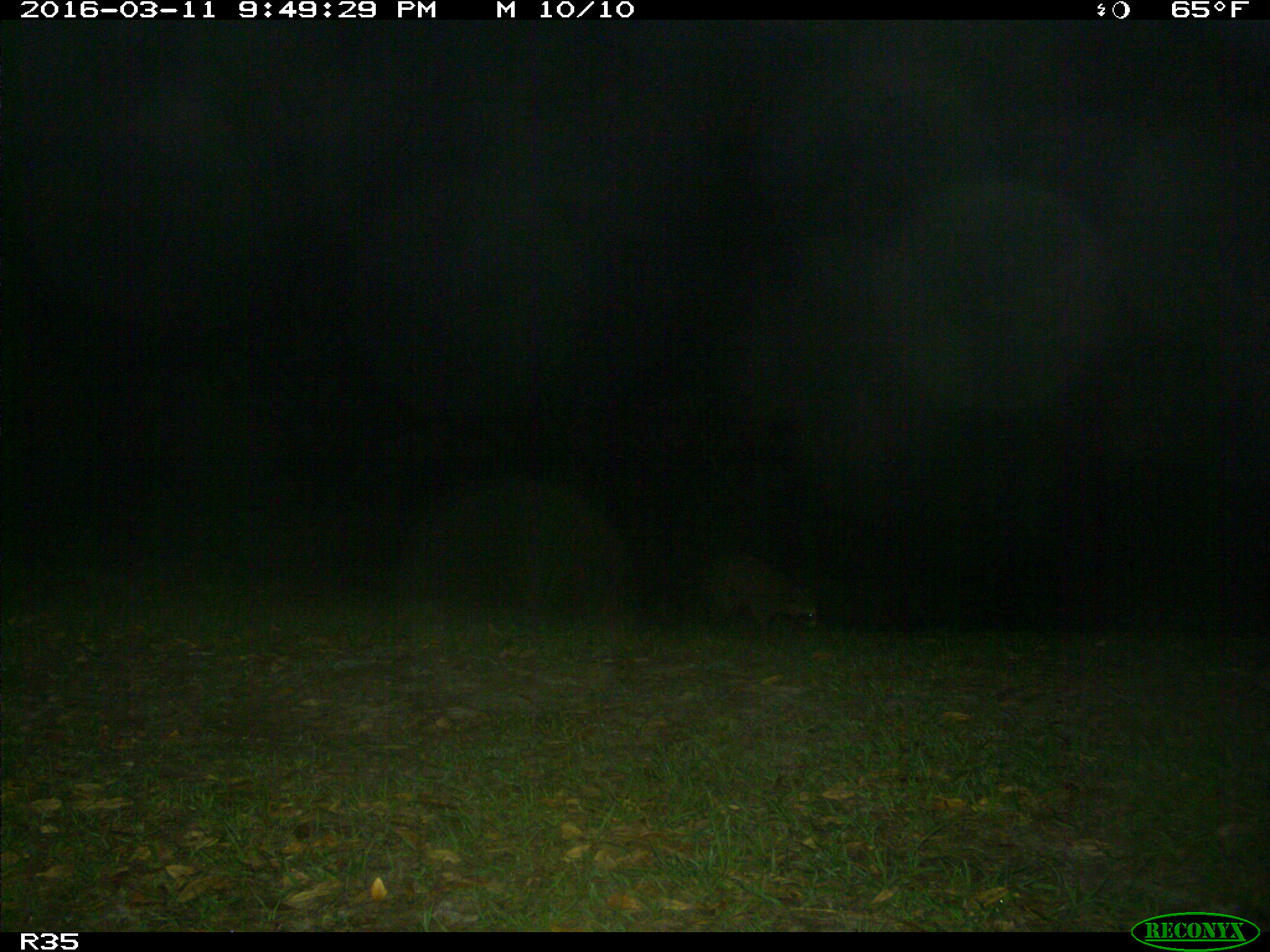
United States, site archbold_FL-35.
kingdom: Animalia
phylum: Chordata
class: Mammalia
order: Carnivora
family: Procyonidae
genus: Procyon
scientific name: Procyon lotor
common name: common raccoon